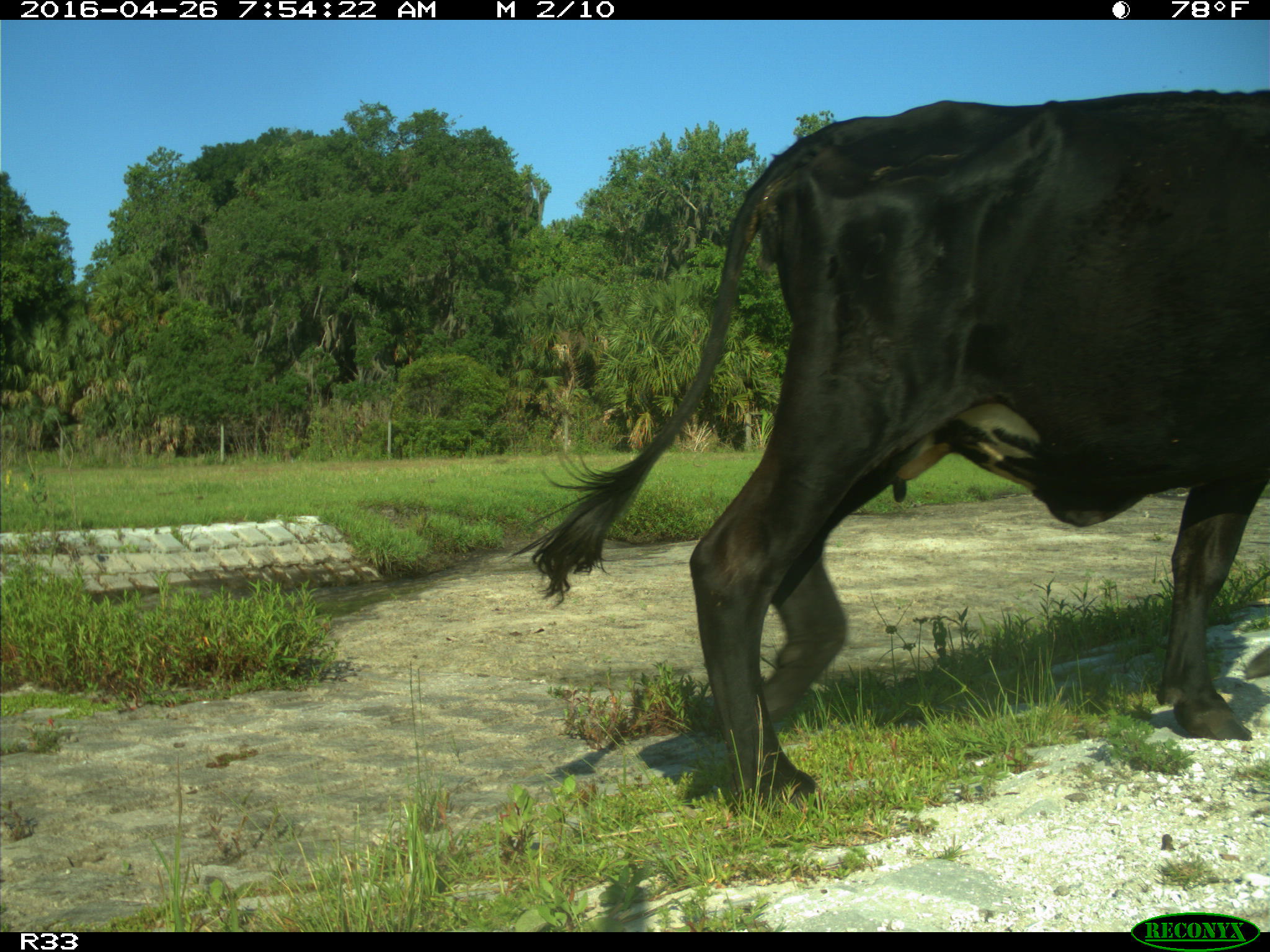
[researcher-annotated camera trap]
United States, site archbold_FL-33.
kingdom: Animalia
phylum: Chordata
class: Mammalia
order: Artiodactyla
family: Bovidae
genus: Bos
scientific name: Bos taurus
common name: domestic cow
Bos taurus (domestic cow).